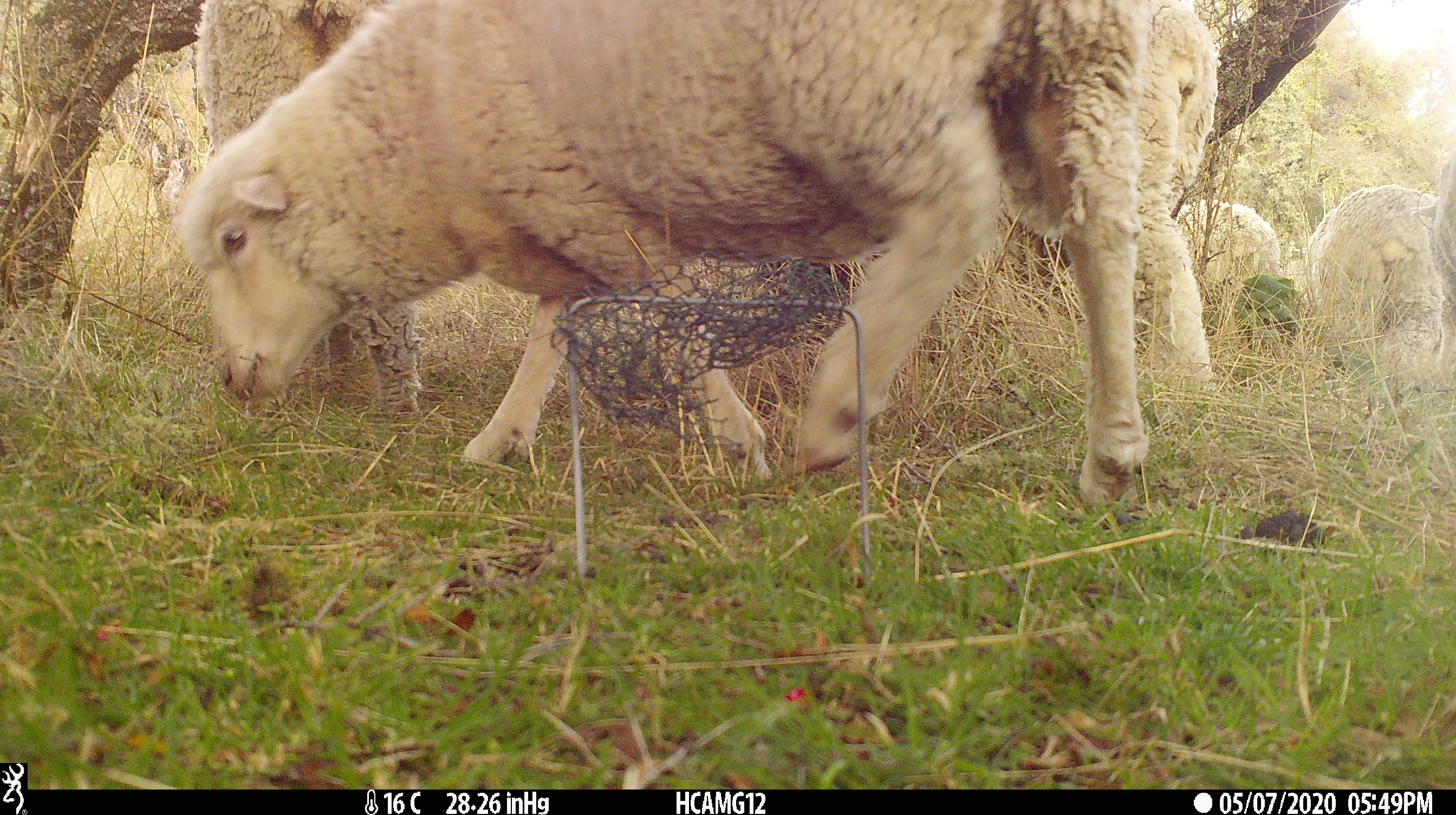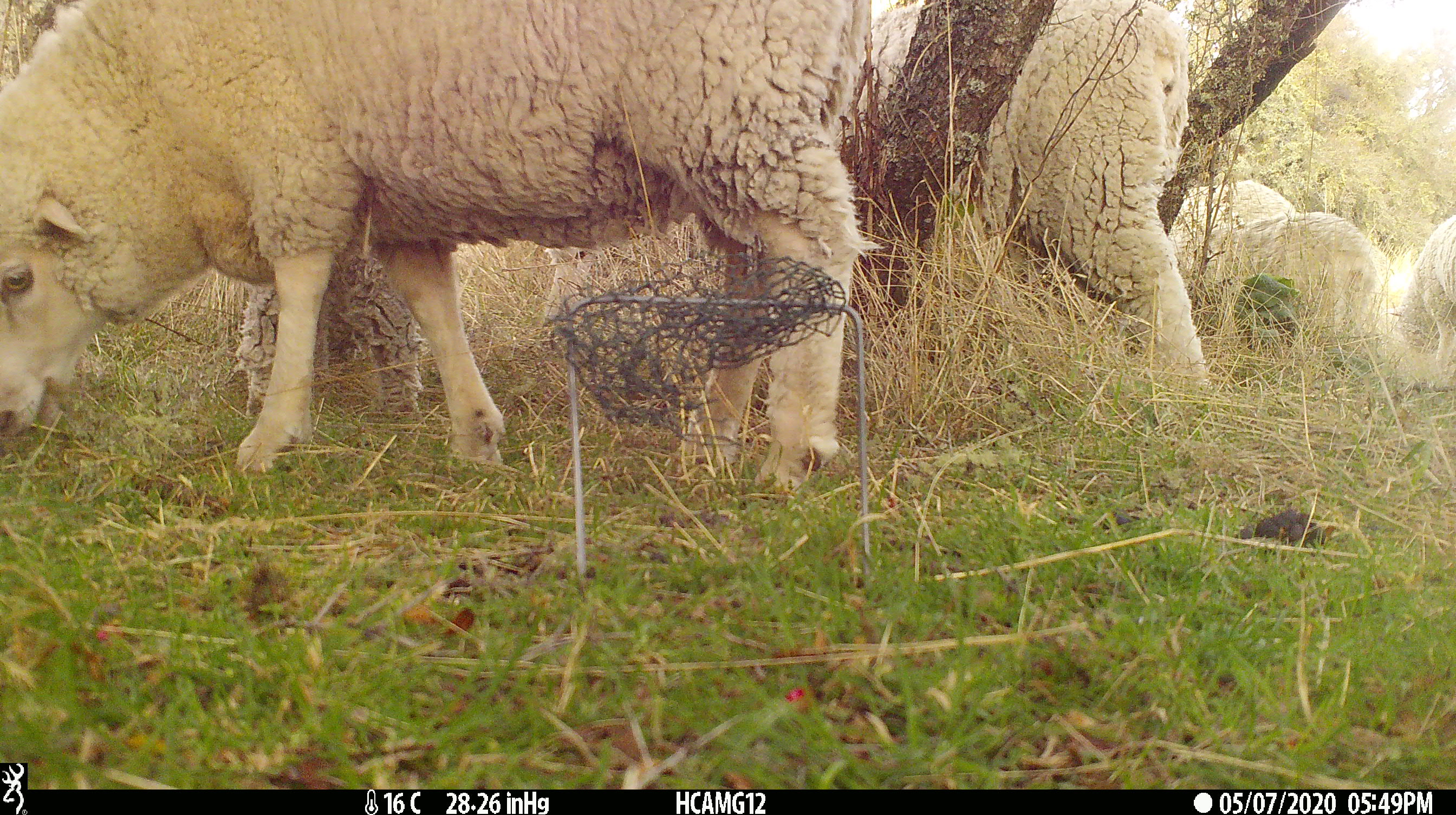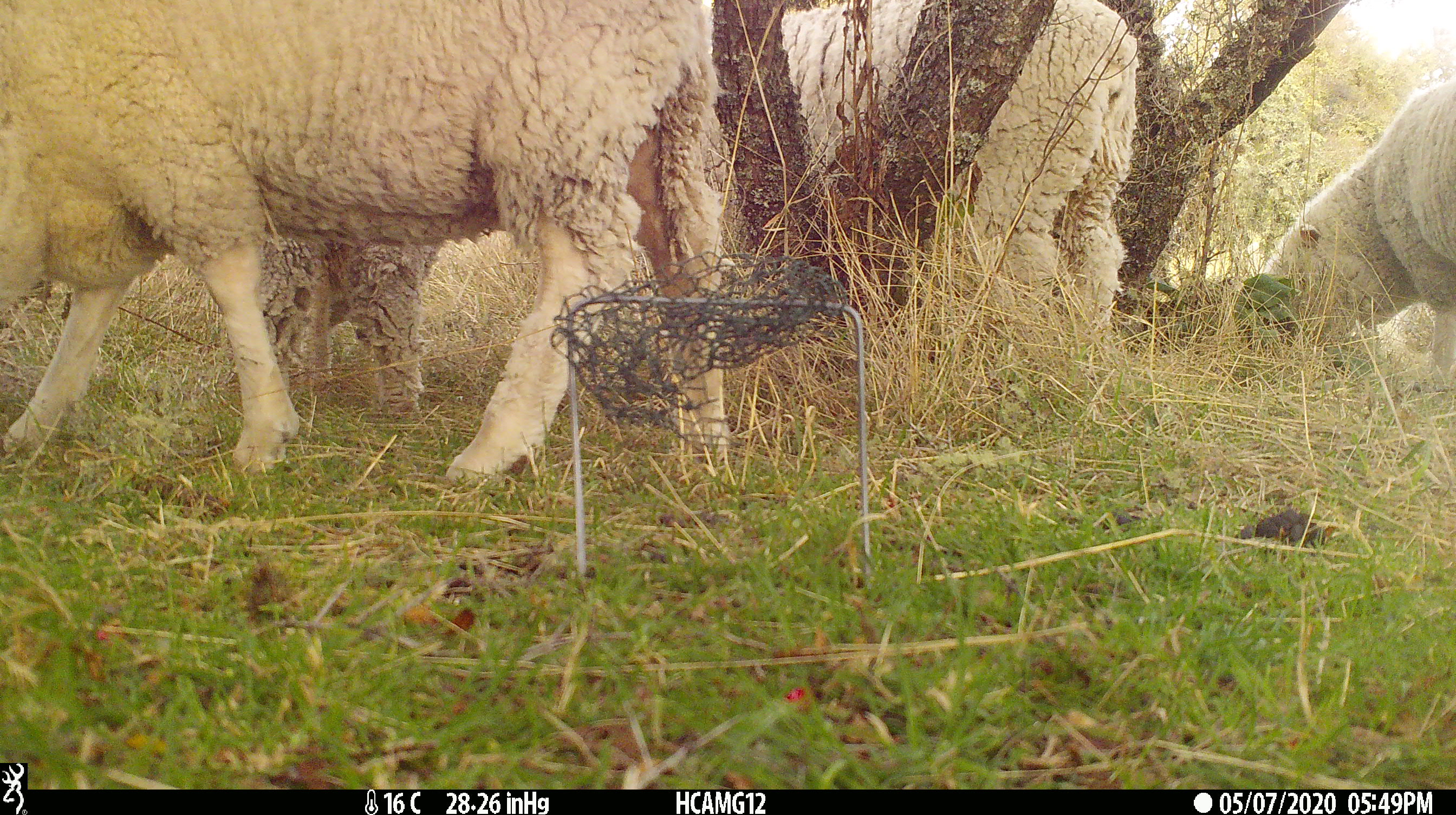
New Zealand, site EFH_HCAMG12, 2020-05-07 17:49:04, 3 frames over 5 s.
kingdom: Animalia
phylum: Chordata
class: Mammalia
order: Artiodactyla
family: Bovidae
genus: Ovis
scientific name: Ovis aries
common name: domestic sheep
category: sheep